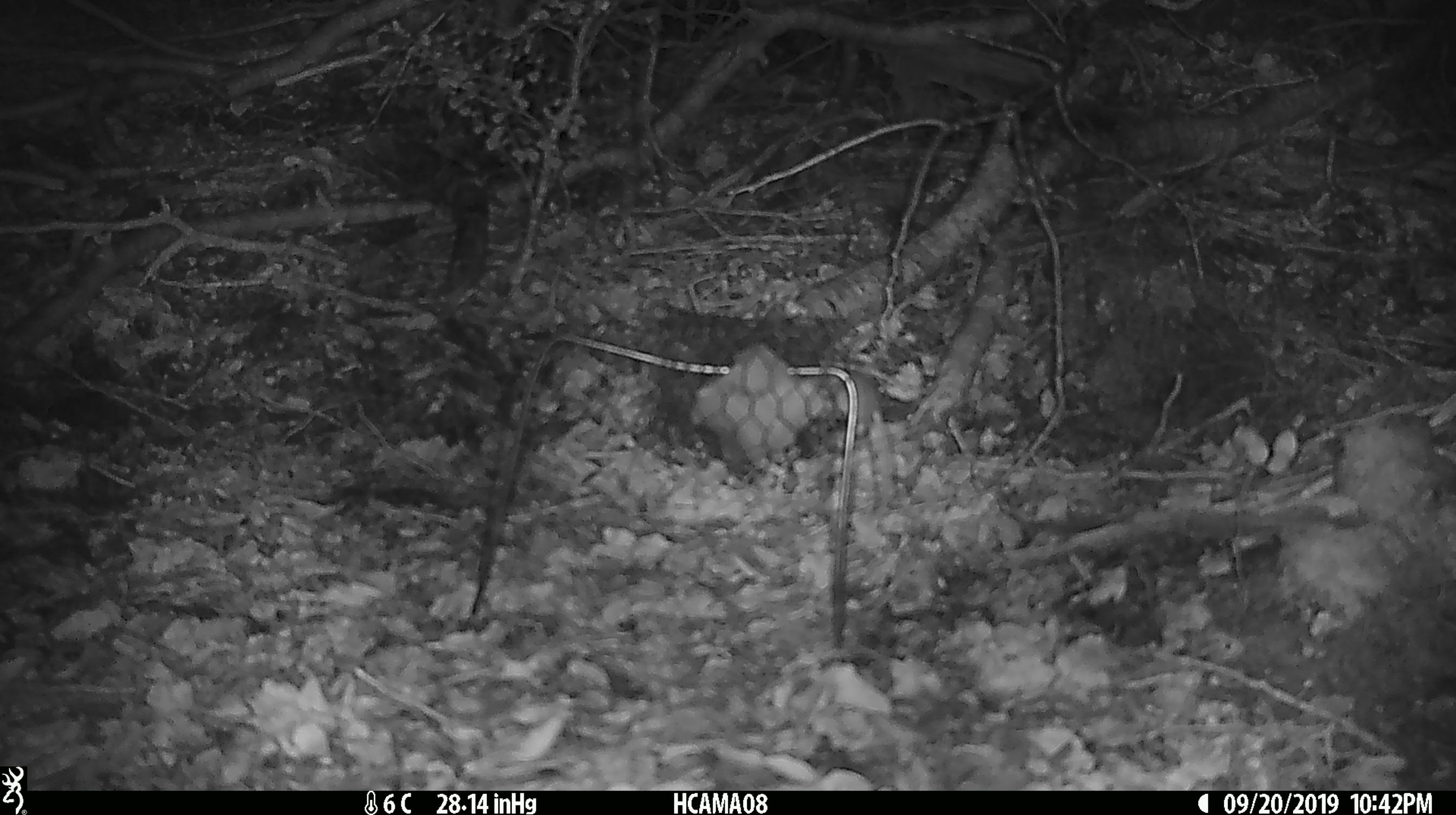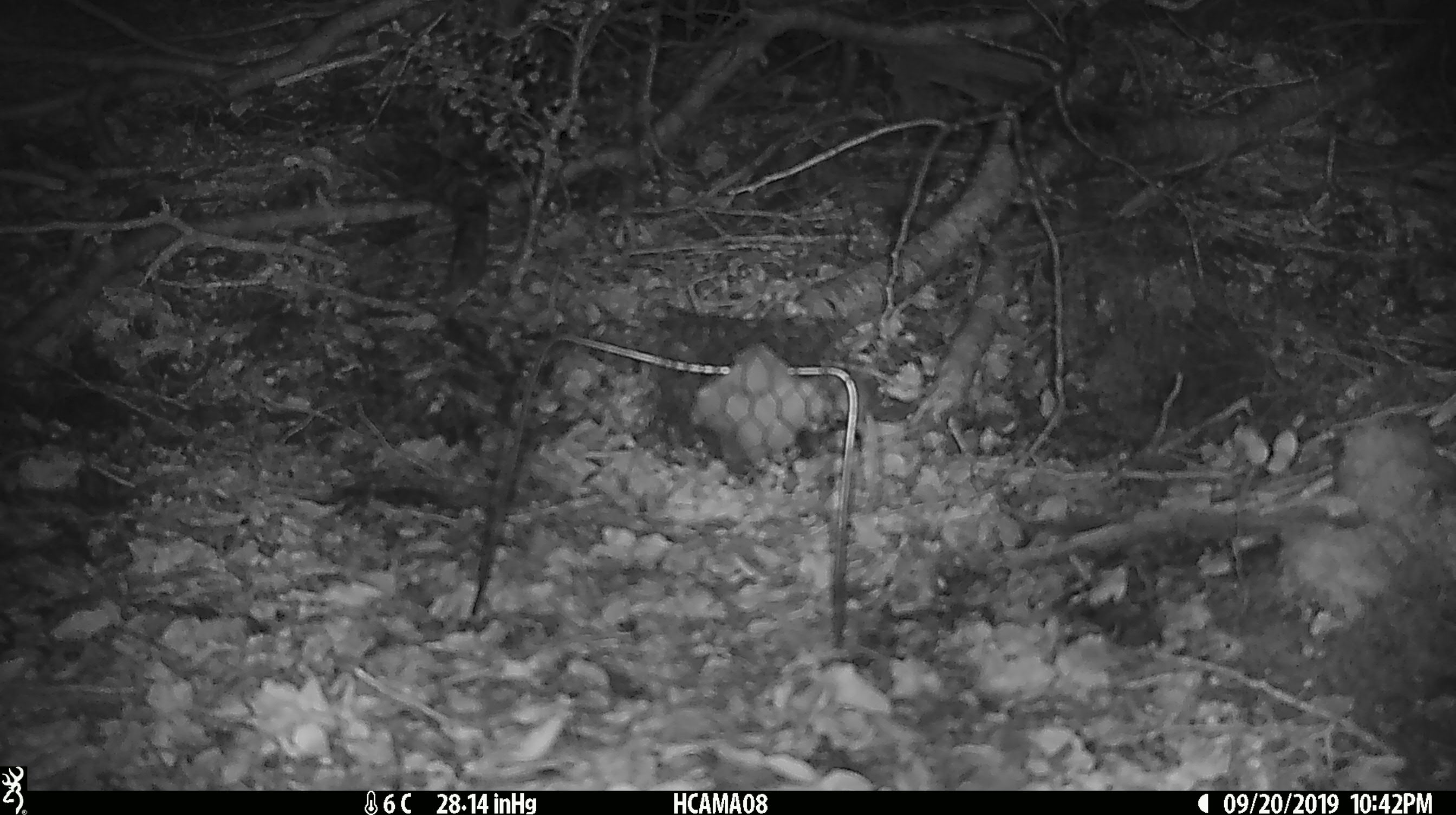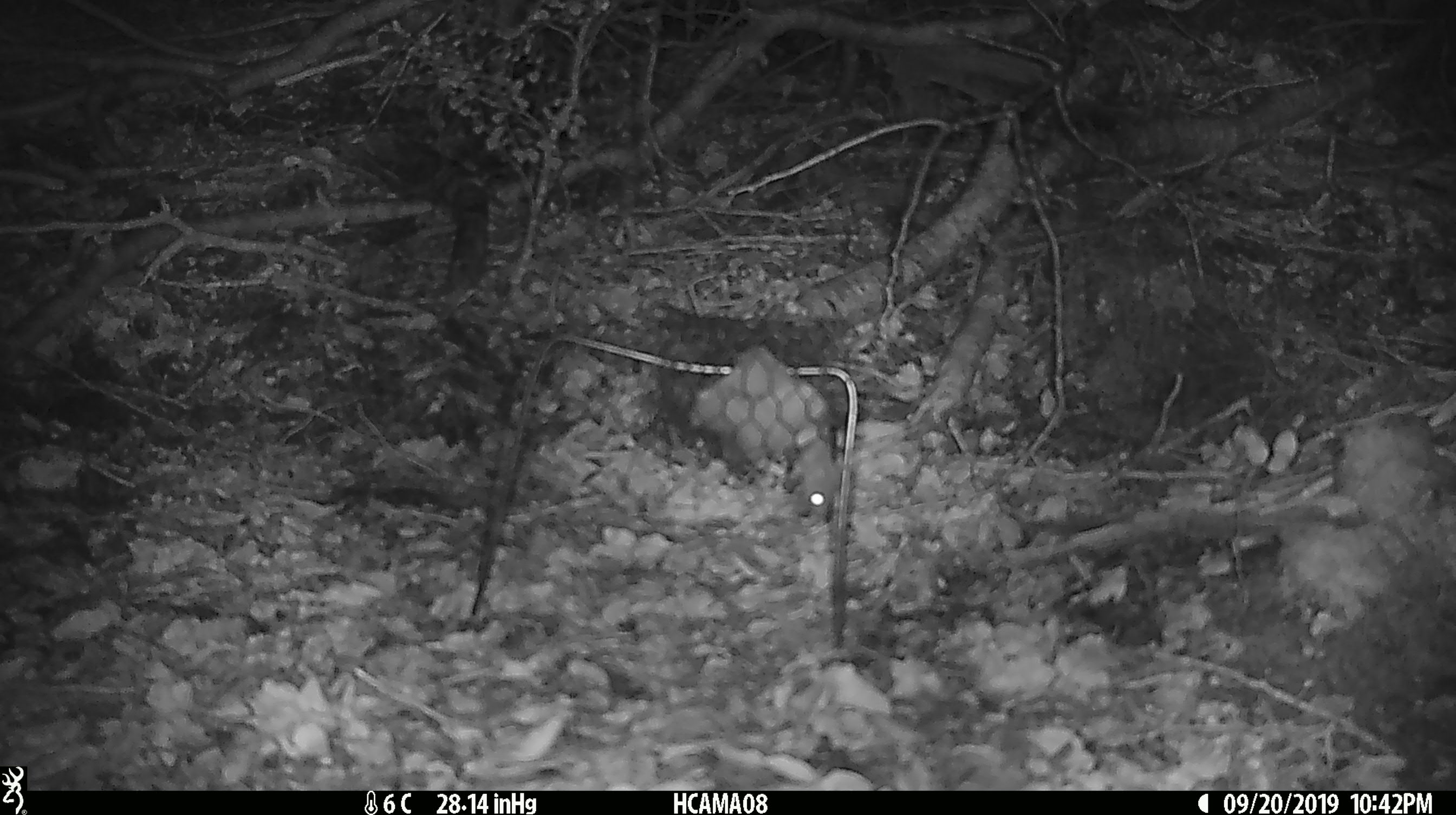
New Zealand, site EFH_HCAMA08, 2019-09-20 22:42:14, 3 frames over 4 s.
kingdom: Animalia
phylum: Chordata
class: Mammalia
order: Rodentia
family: Muridae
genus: Mus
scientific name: Mus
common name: mouse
Mouse (Mus).